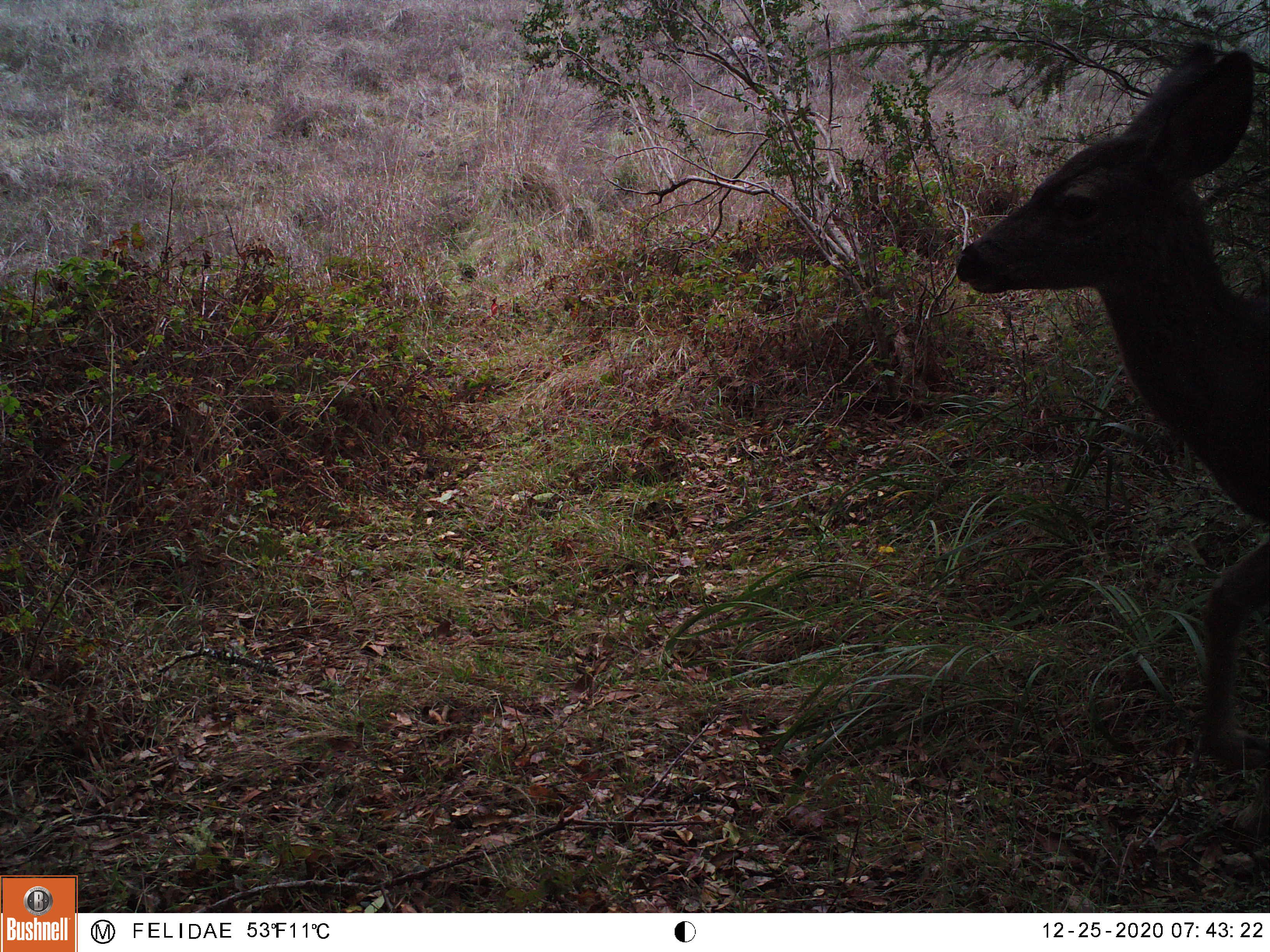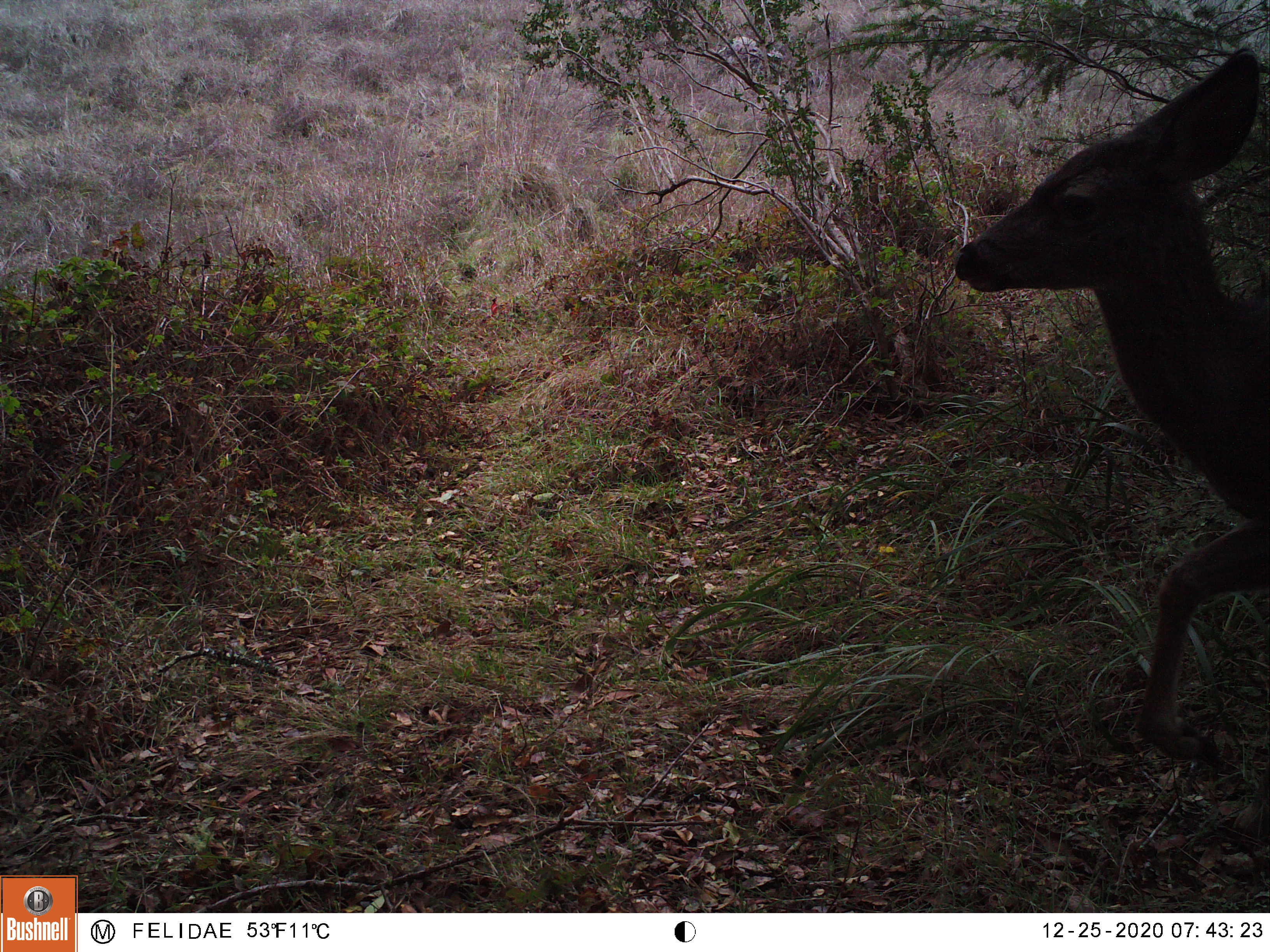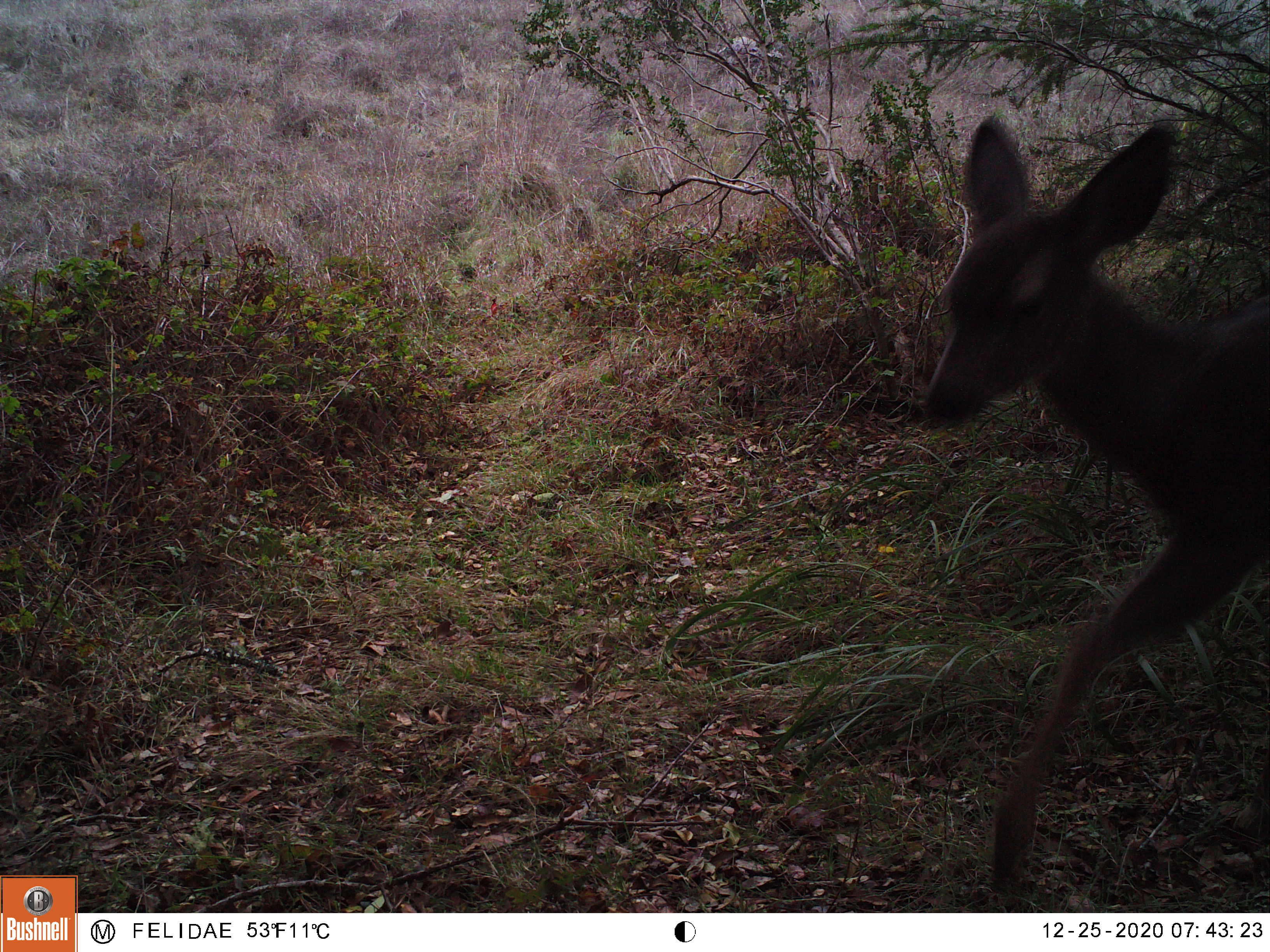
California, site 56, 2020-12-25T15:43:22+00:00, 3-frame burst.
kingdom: Animalia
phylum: Chordata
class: Mammalia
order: Artiodactyla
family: Cervidae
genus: Odocoileus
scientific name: Odocoileus hemionus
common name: mule deer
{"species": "mule deer (Odocoileus hemionus)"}